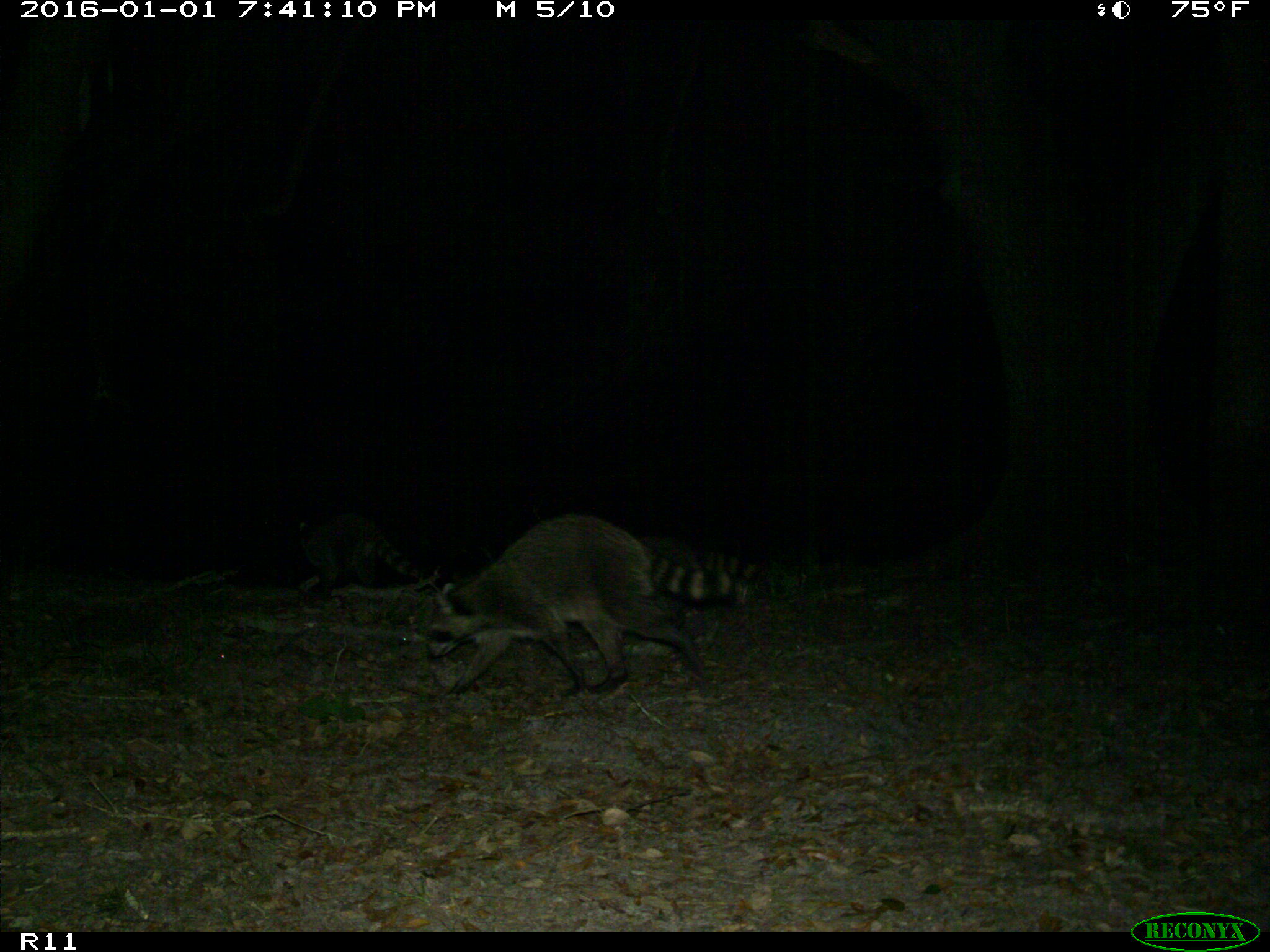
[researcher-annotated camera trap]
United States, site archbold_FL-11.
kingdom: Animalia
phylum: Chordata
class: Mammalia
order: Carnivora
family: Procyonidae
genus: Procyon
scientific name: Procyon lotor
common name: common raccoon